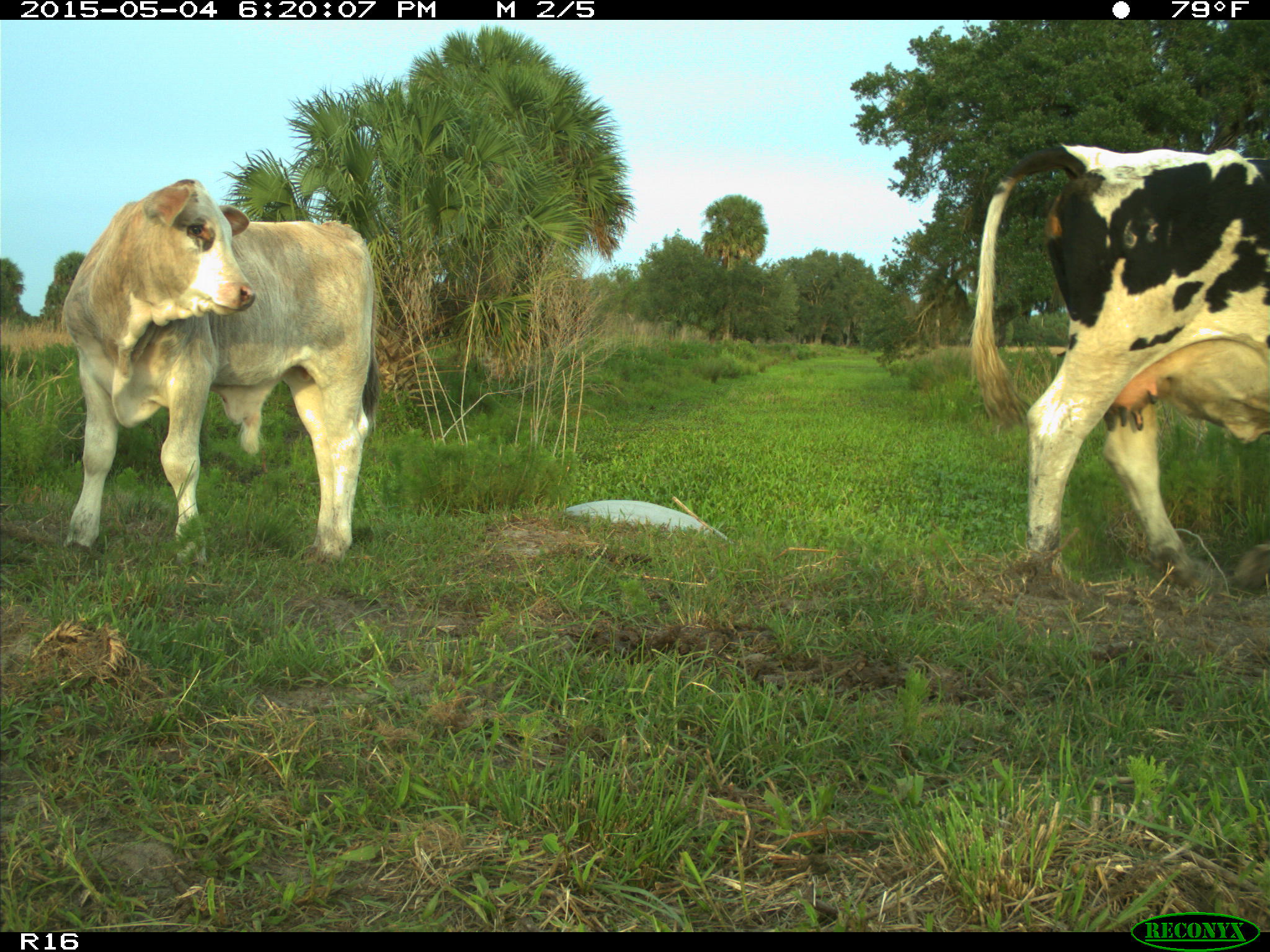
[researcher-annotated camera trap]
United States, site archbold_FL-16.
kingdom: Animalia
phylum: Chordata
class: Mammalia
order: Artiodactyla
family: Bovidae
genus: Bos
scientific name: Bos taurus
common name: domestic cow